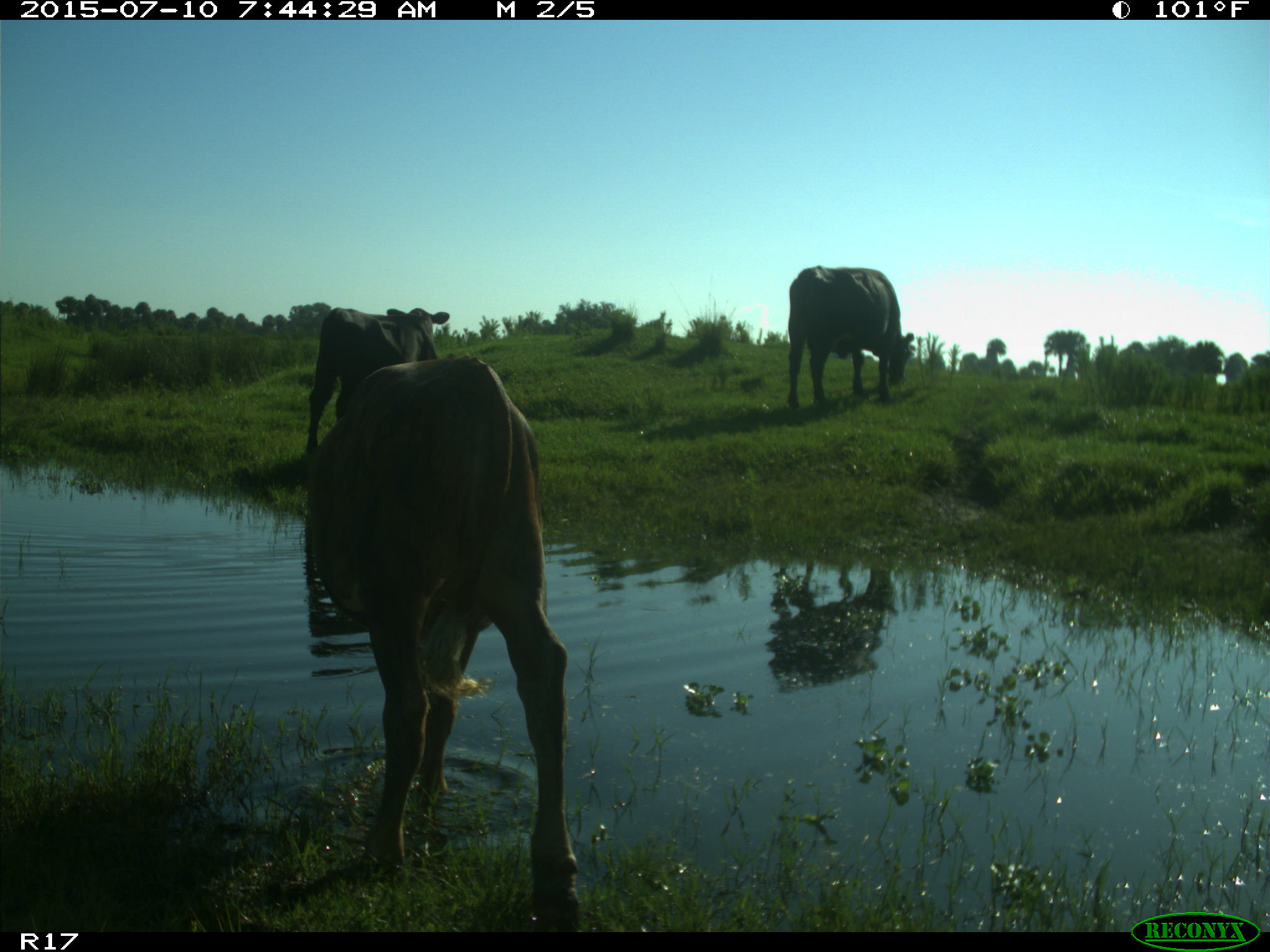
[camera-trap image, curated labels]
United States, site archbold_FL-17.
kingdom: Animalia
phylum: Chordata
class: Mammalia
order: Artiodactyla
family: Bovidae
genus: Bos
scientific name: Bos taurus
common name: domestic cow